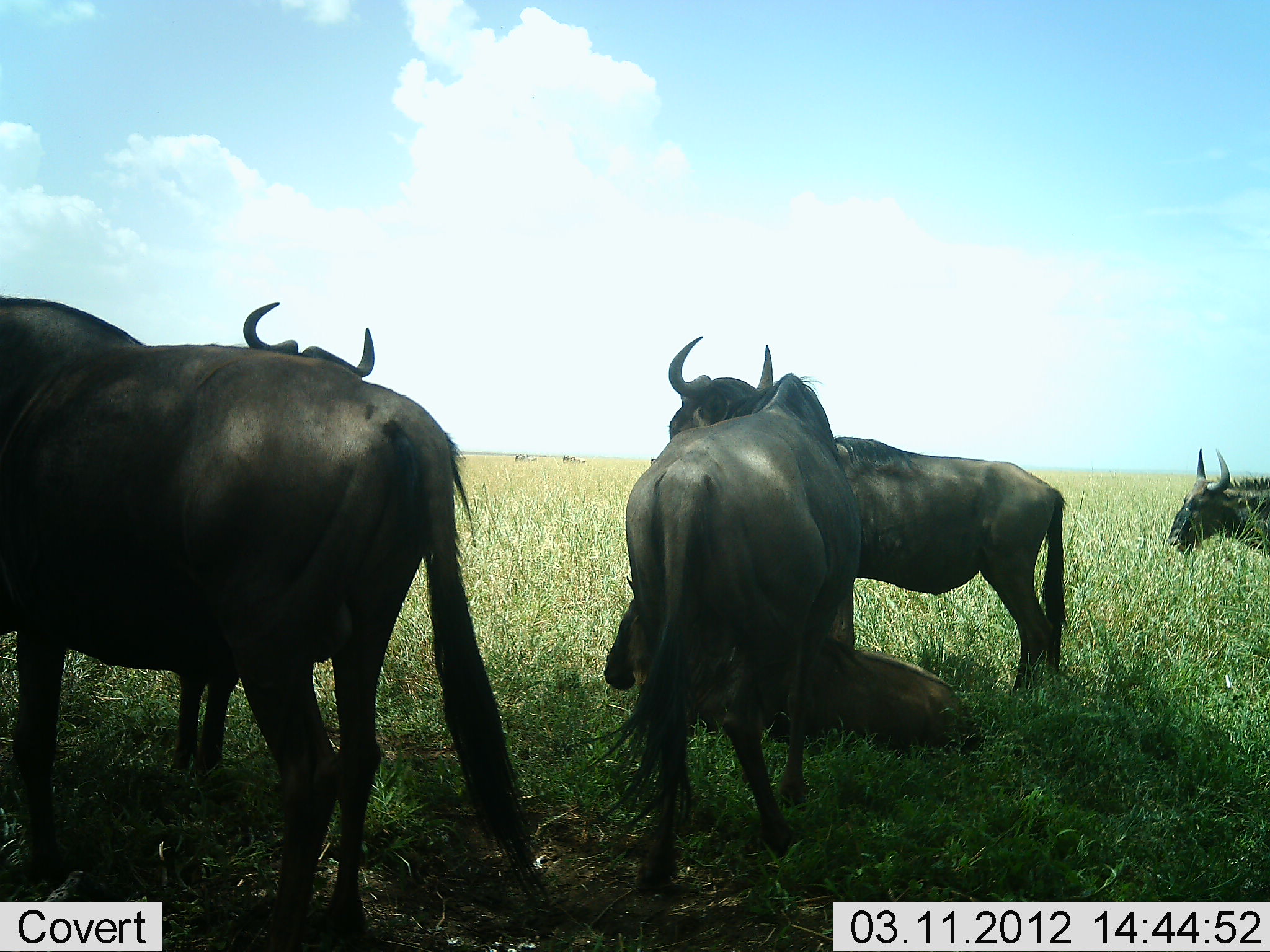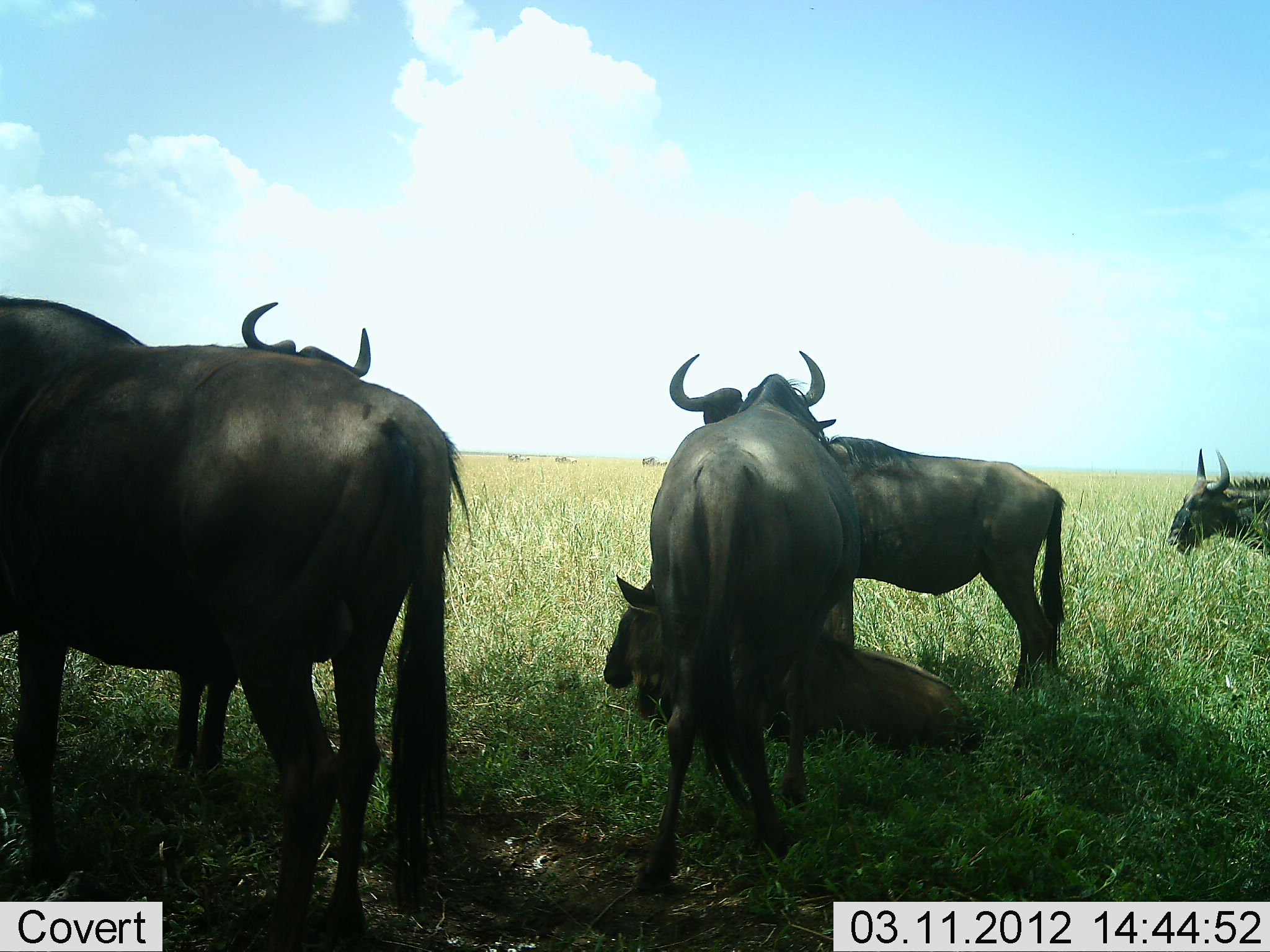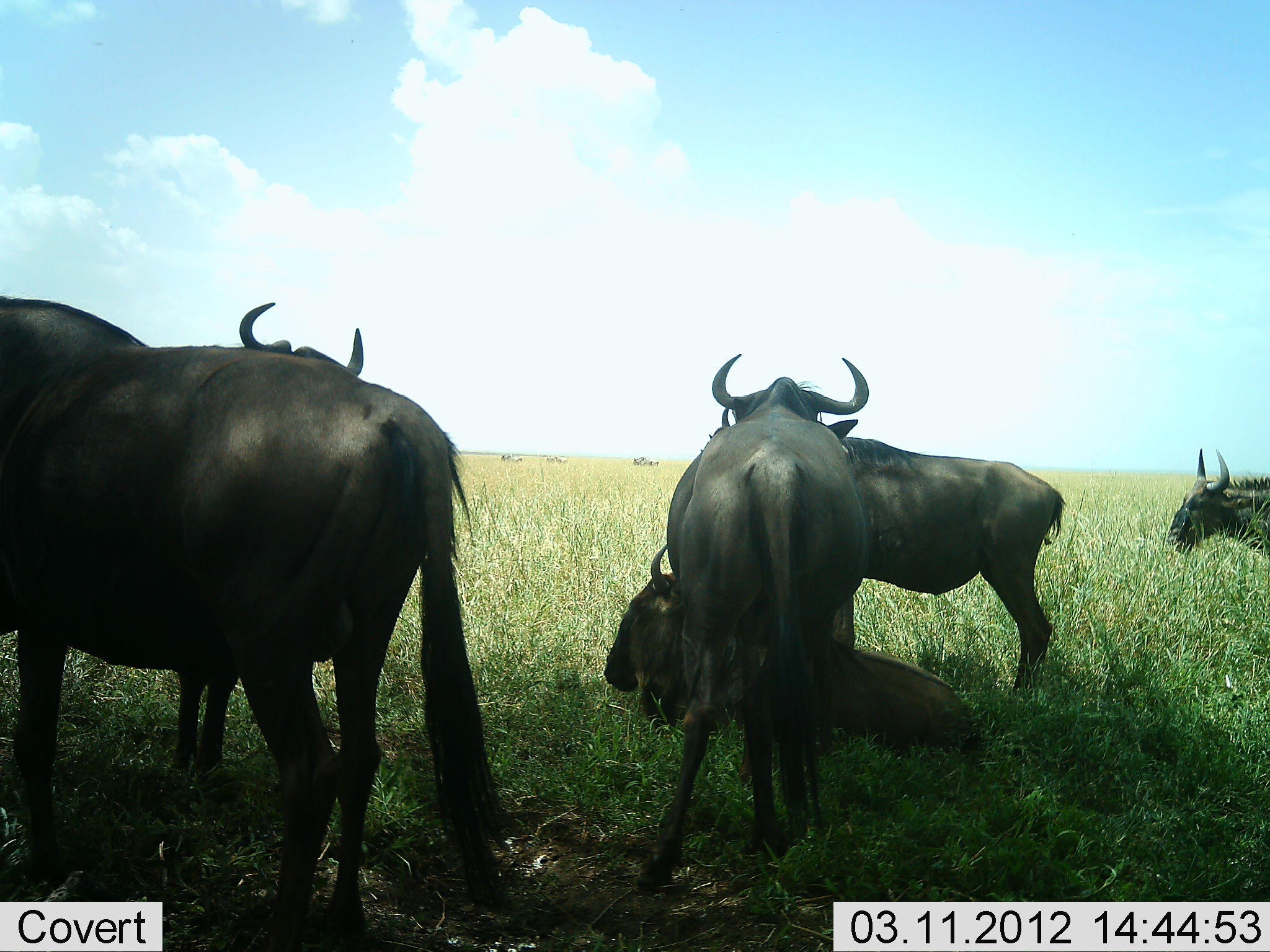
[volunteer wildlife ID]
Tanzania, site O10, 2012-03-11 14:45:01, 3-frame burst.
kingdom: Animalia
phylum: Chordata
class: Mammalia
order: Artiodactyla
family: Bovidae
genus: Connochaetes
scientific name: Connochaetes taurinus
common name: blue wildebeest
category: wildebeest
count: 7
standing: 75%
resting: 100%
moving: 25%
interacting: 0%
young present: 19%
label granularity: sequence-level